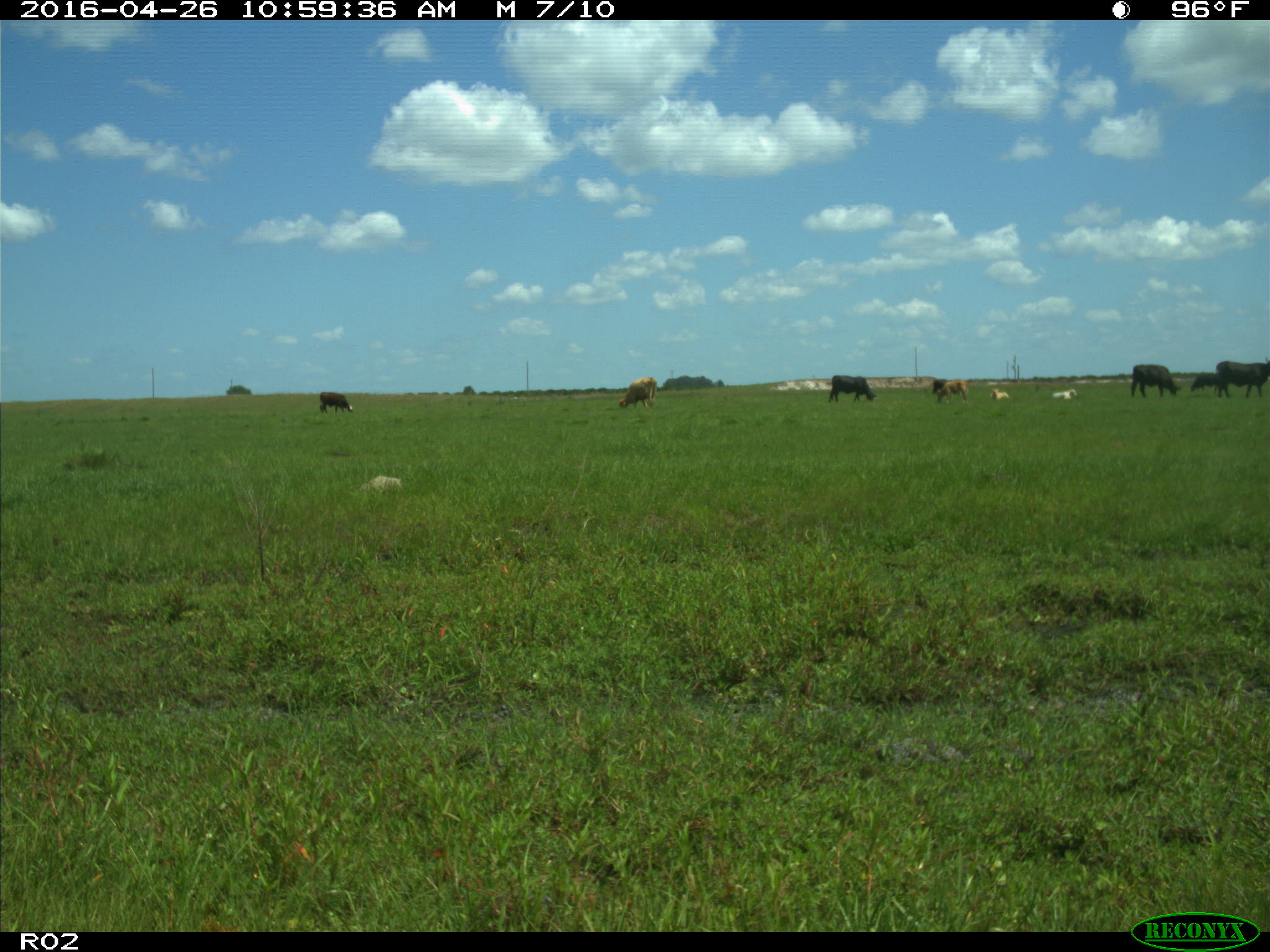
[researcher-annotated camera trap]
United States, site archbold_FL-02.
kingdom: Animalia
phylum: Chordata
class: Mammalia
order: Artiodactyla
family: Bovidae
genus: Bos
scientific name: Bos taurus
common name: domestic cow